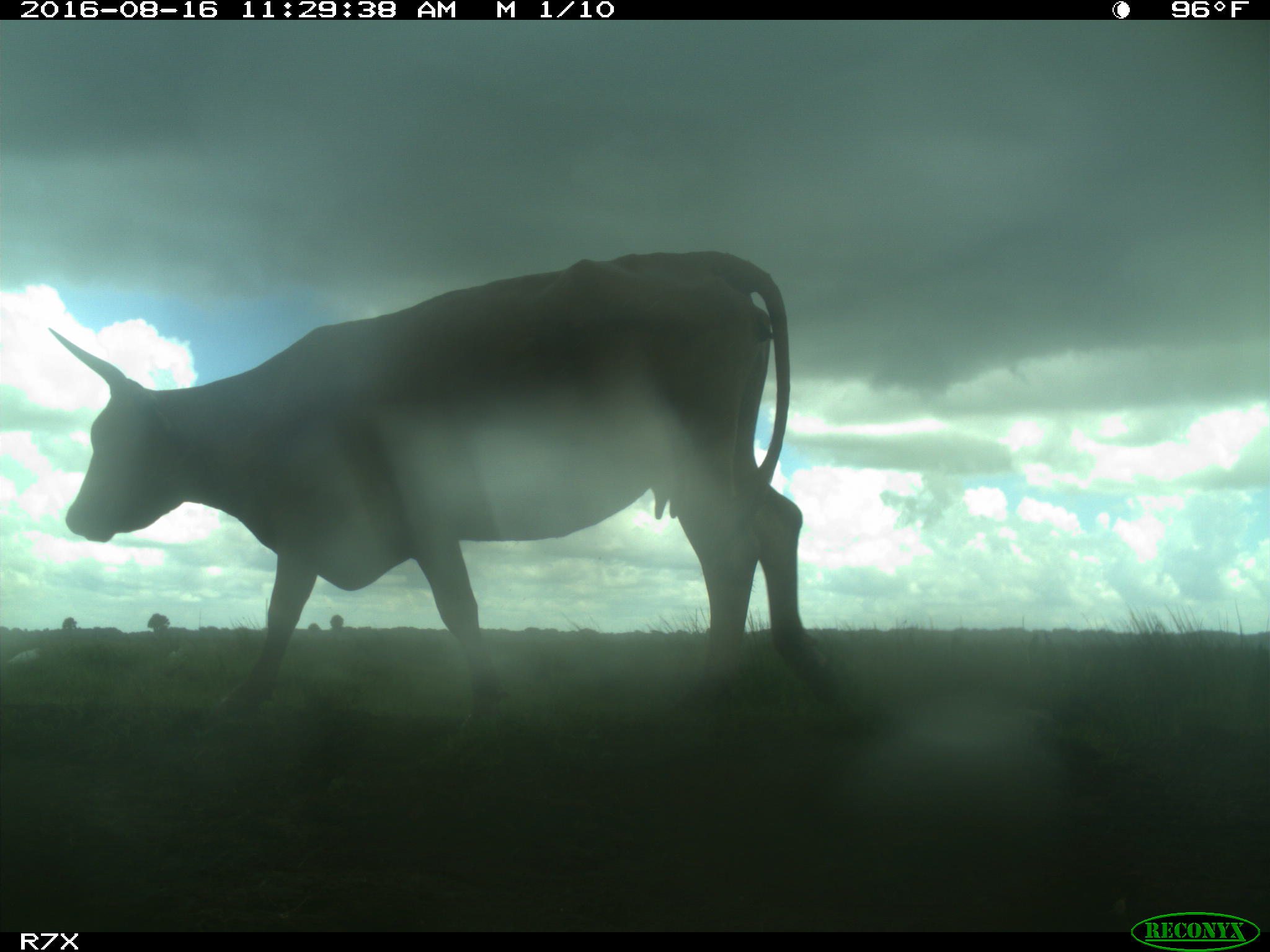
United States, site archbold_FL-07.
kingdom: Animalia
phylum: Chordata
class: Mammalia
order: Artiodactyla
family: Bovidae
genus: Bos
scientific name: Bos taurus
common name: domestic cow